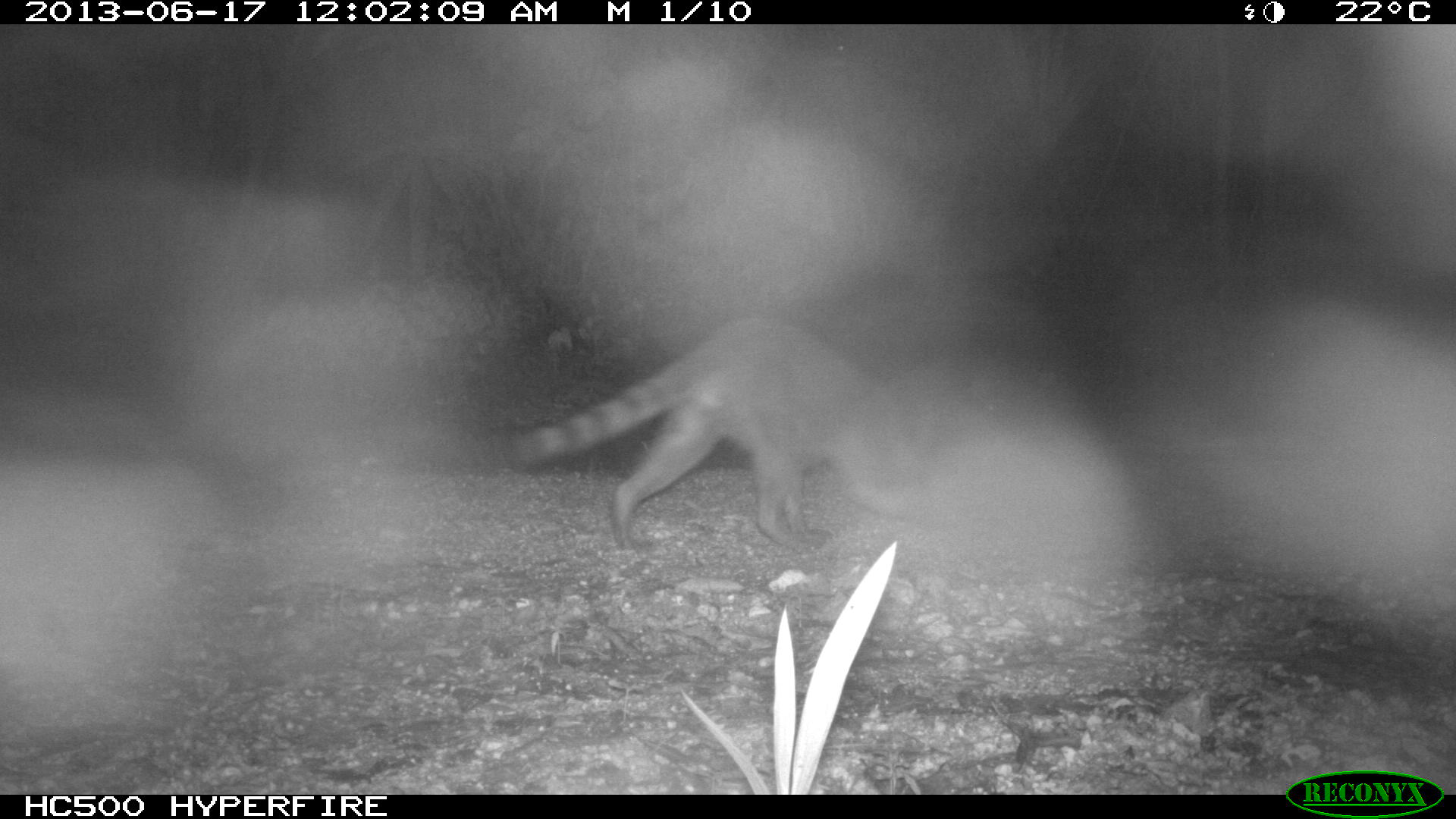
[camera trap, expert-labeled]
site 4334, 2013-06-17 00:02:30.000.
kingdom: Animalia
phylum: Chordata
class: Mammalia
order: Carnivora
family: Procyonidae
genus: Procyon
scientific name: Procyon lotor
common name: common raccoon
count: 1